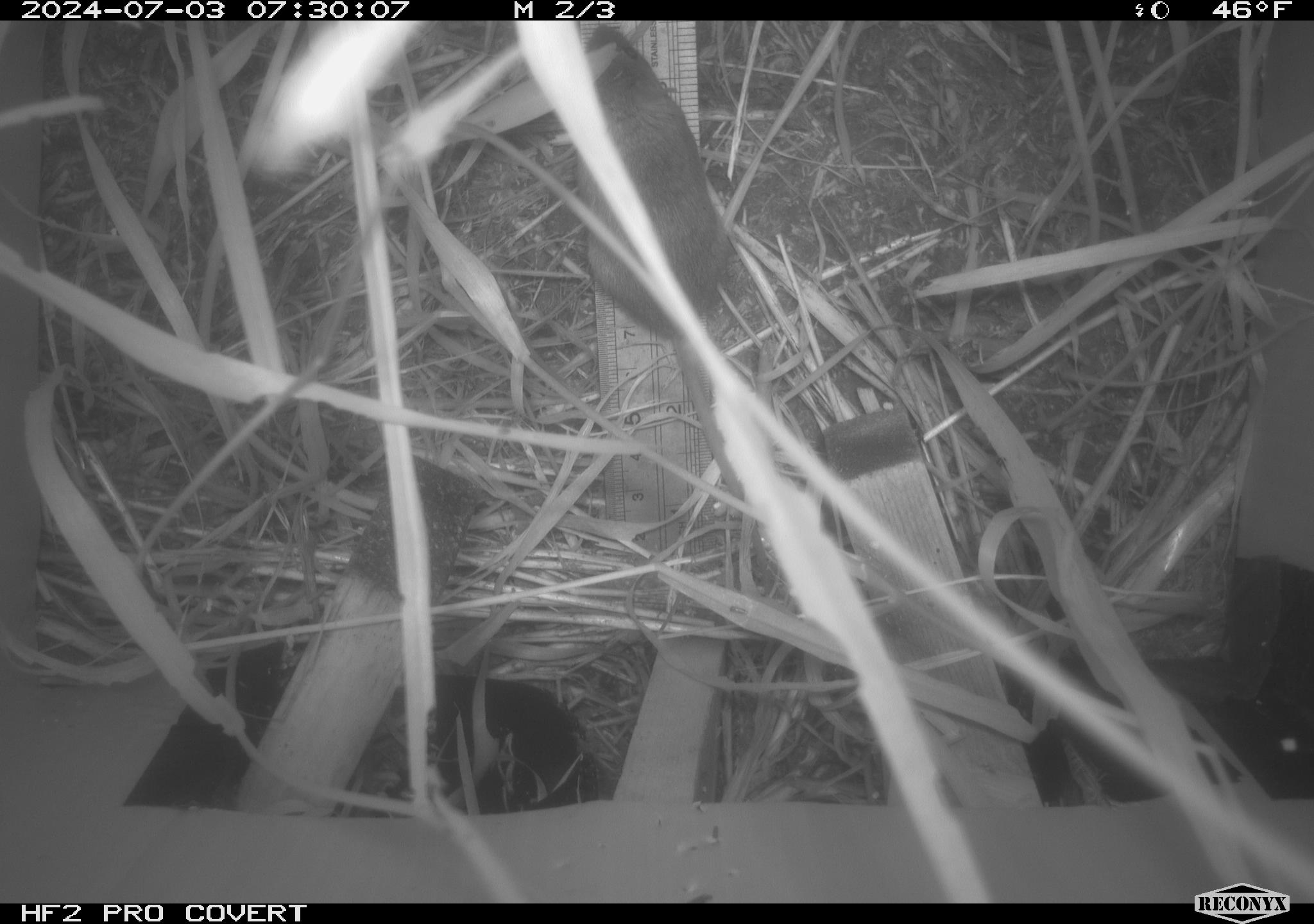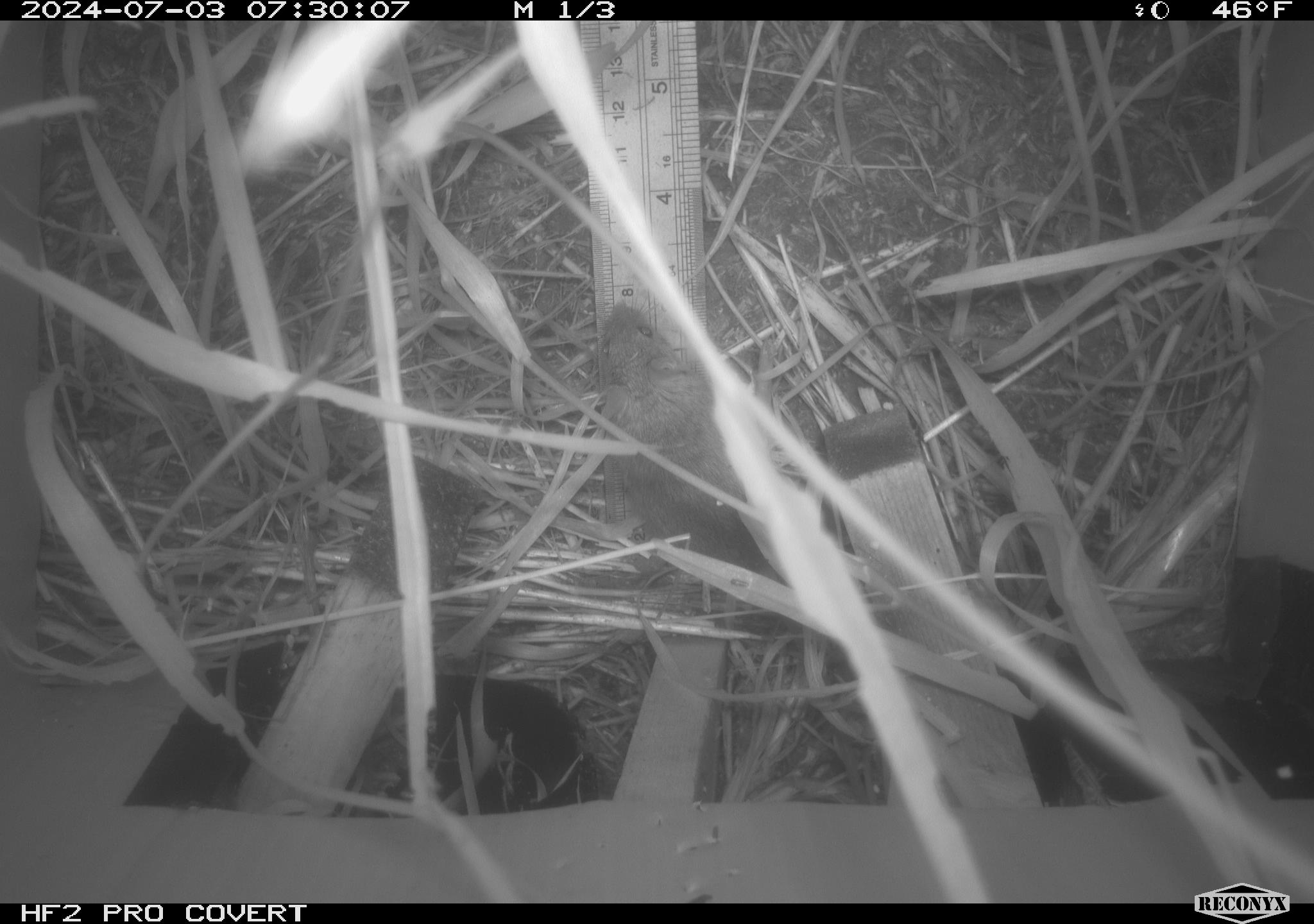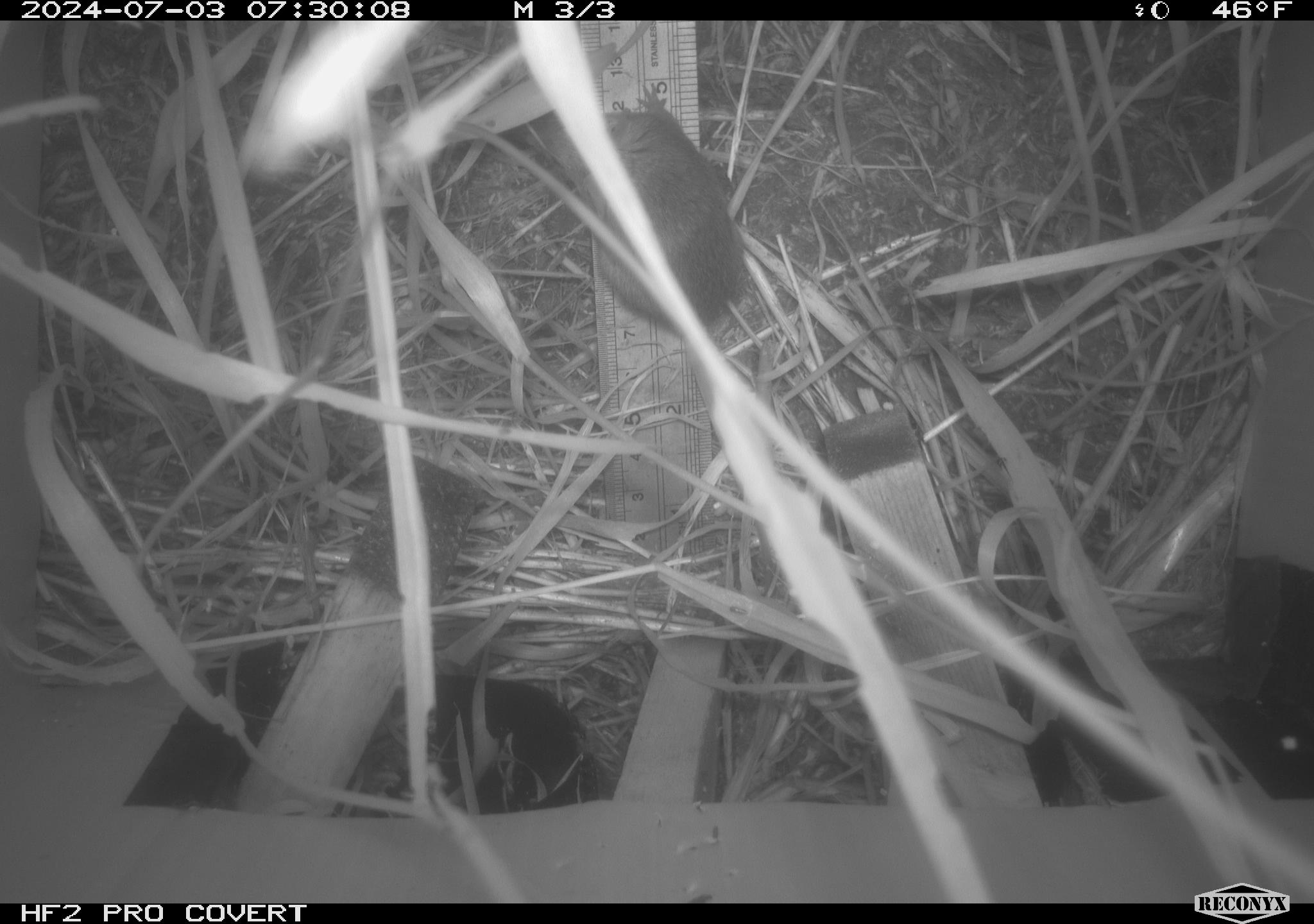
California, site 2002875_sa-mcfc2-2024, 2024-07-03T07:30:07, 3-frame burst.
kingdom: Animalia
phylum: Chordata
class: Mammalia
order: Rodentia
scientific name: Rodentia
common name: rodent